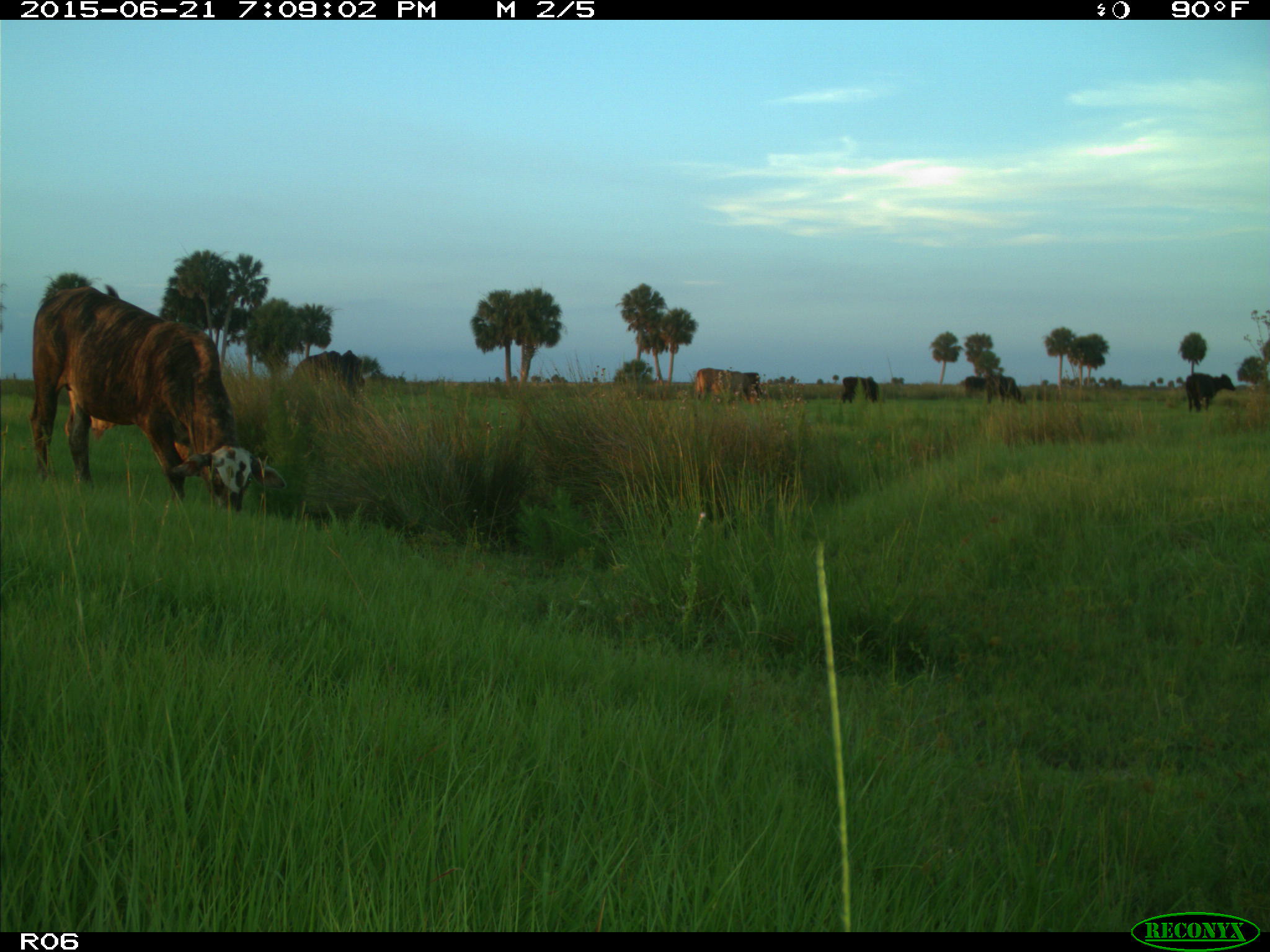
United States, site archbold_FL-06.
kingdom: Animalia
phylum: Chordata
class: Mammalia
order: Artiodactyla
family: Bovidae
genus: Bos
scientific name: Bos taurus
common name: domestic cow